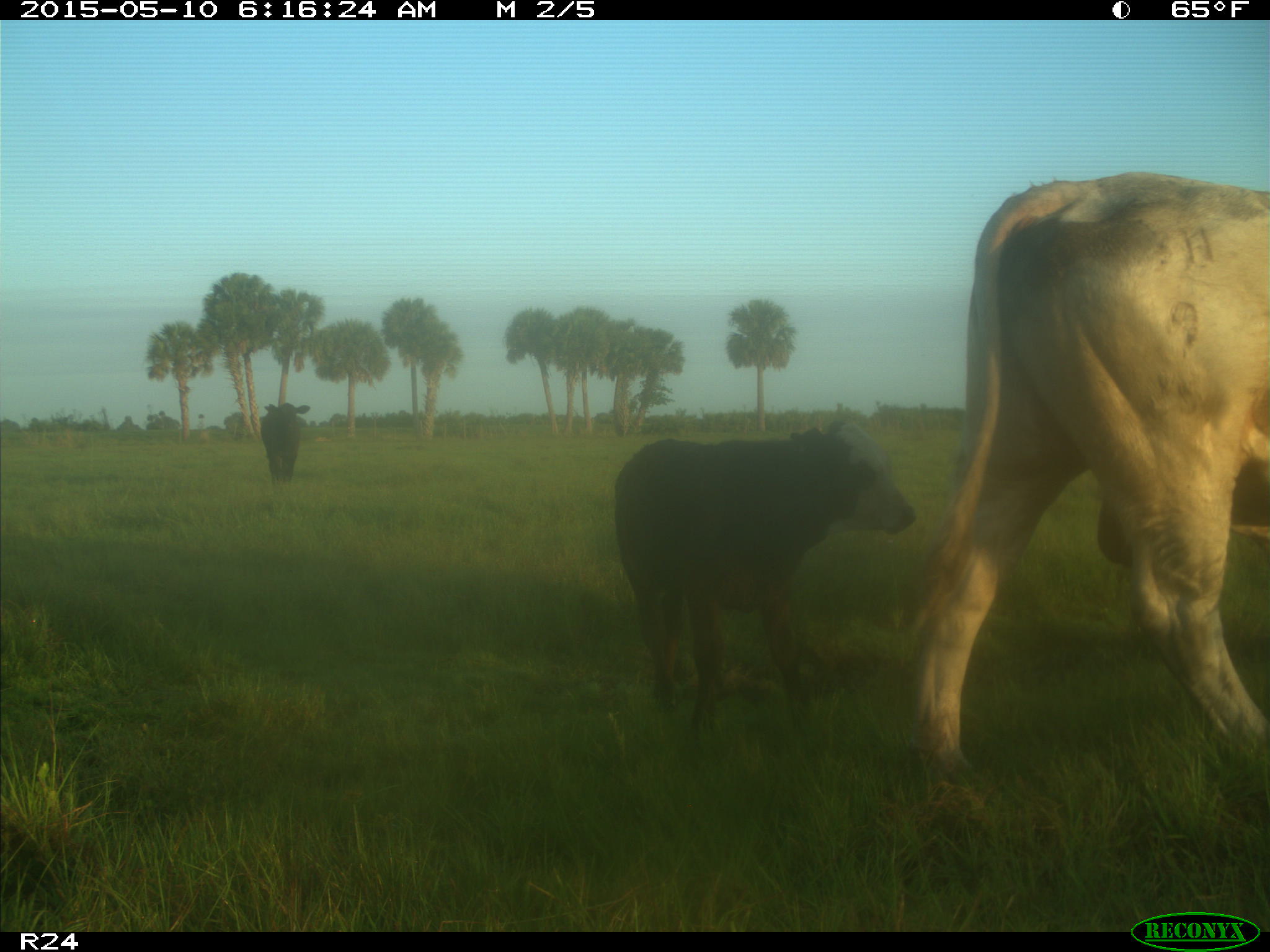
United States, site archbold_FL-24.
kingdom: Animalia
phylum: Chordata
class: Mammalia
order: Artiodactyla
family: Bovidae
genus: Bos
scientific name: Bos taurus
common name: domestic cow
Bos taurus (domestic cow).